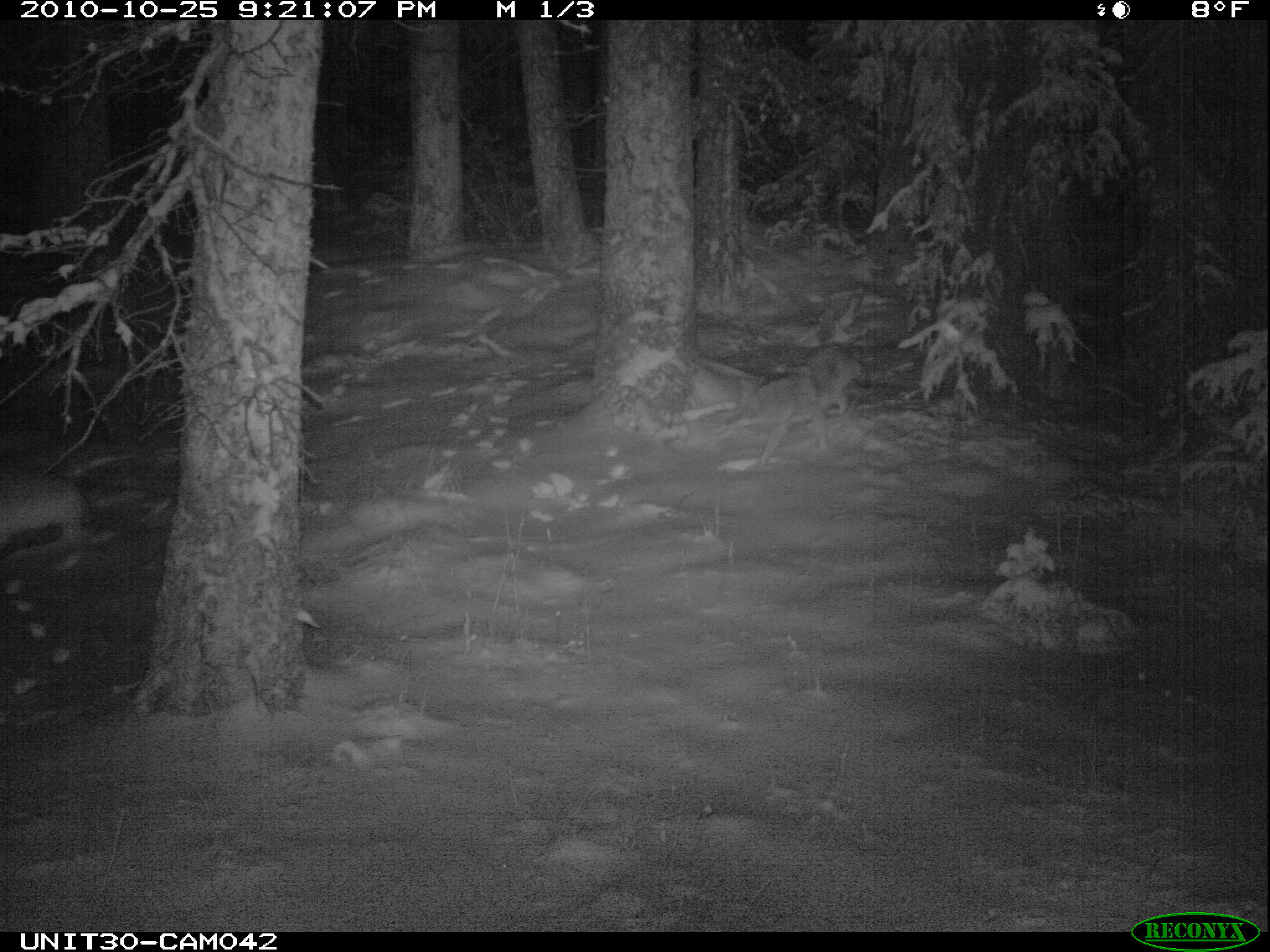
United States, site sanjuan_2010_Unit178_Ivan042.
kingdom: Animalia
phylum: Chordata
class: Mammalia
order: Carnivora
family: Canidae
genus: Canis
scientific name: Canis latrans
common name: coyote